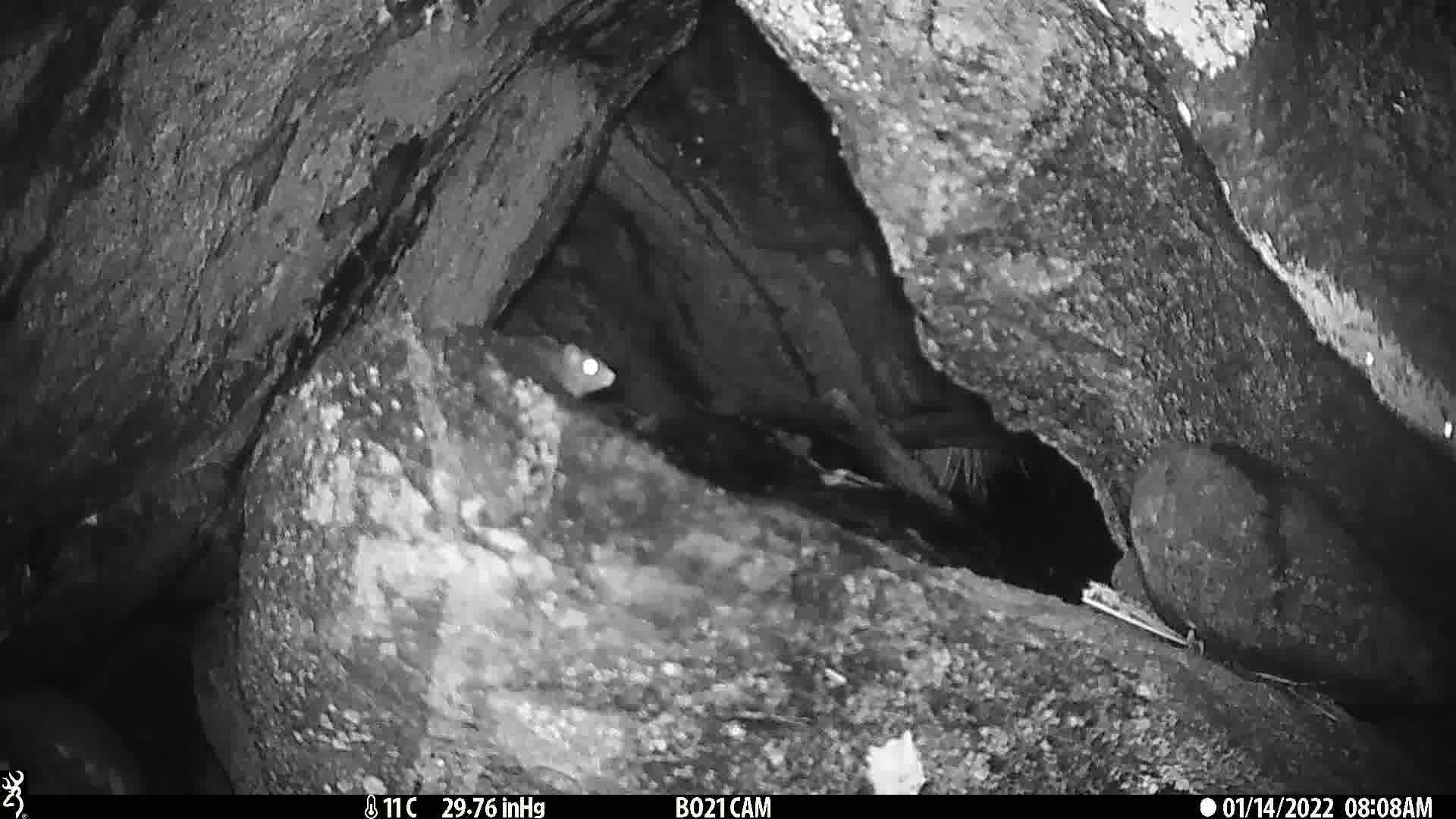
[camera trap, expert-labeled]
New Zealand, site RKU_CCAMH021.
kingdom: Animalia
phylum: Chordata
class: Mammalia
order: Rodentia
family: Muridae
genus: Rattus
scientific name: Rattus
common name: rat